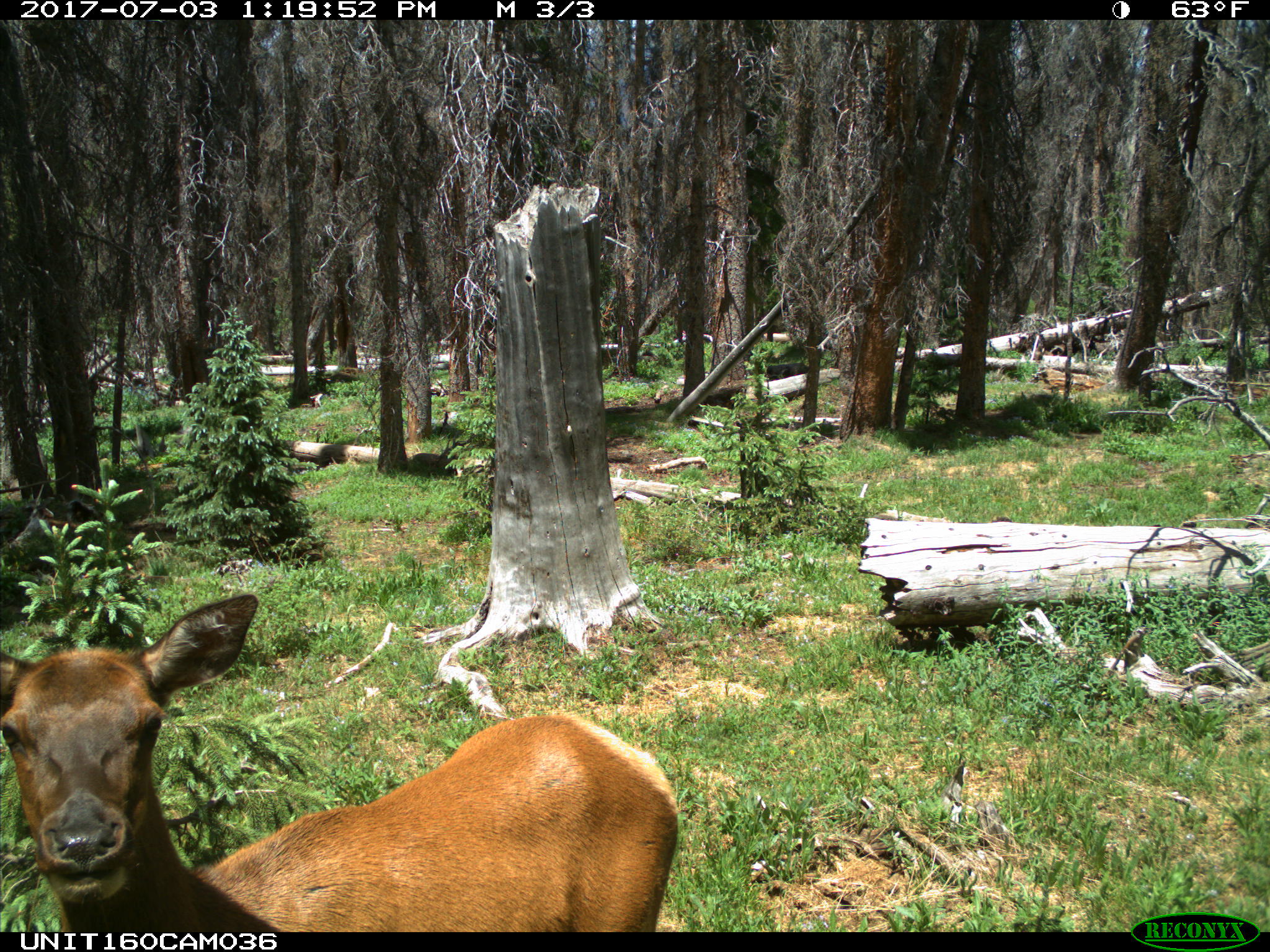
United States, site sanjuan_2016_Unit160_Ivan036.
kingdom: Animalia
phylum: Chordata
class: Mammalia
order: Artiodactyla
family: Cervidae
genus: Cervus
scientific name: Cervus elaphus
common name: red deer